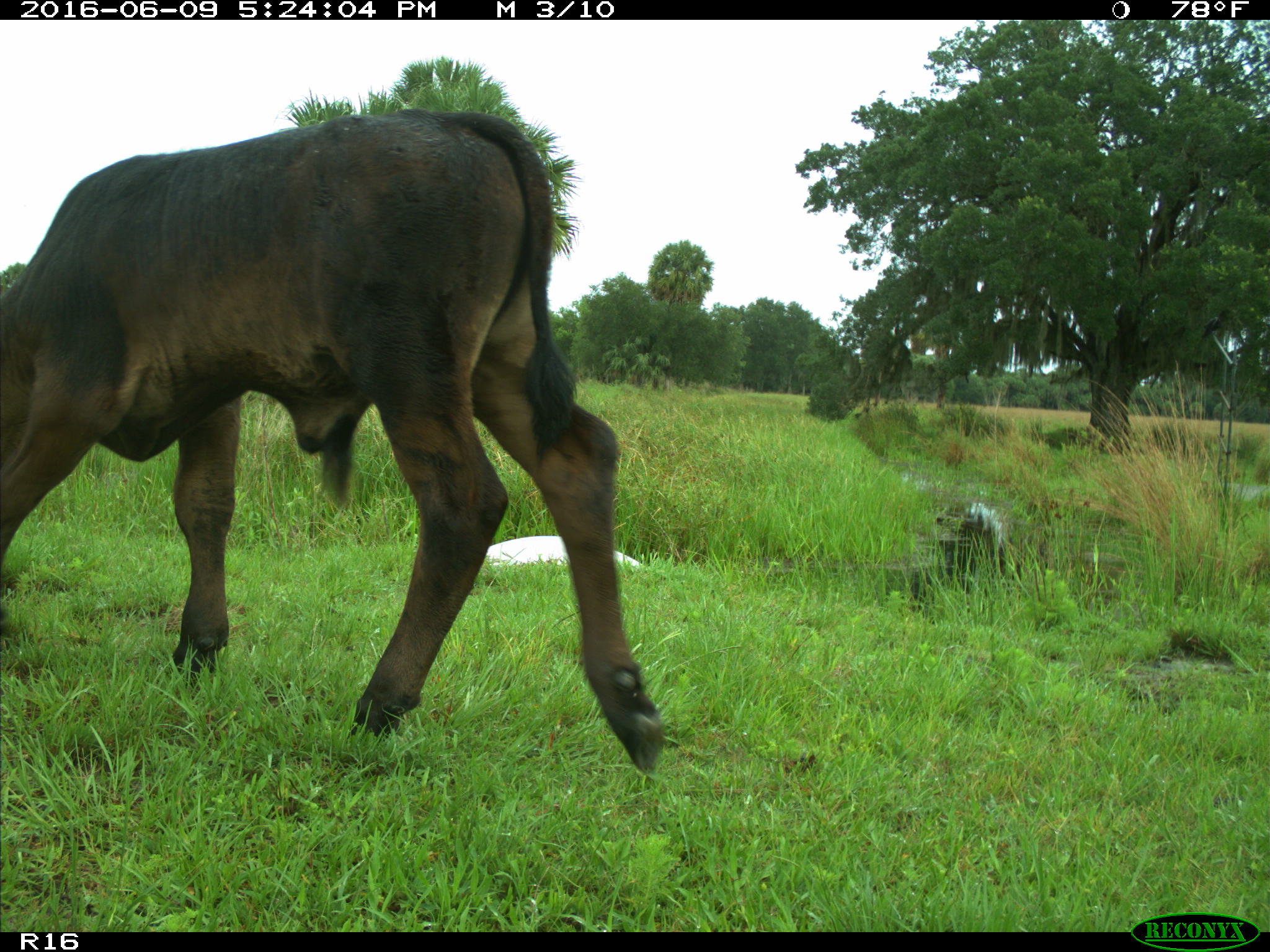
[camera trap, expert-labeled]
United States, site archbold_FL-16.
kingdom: Animalia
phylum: Chordata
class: Mammalia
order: Artiodactyla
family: Bovidae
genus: Bos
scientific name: Bos taurus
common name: domestic cow